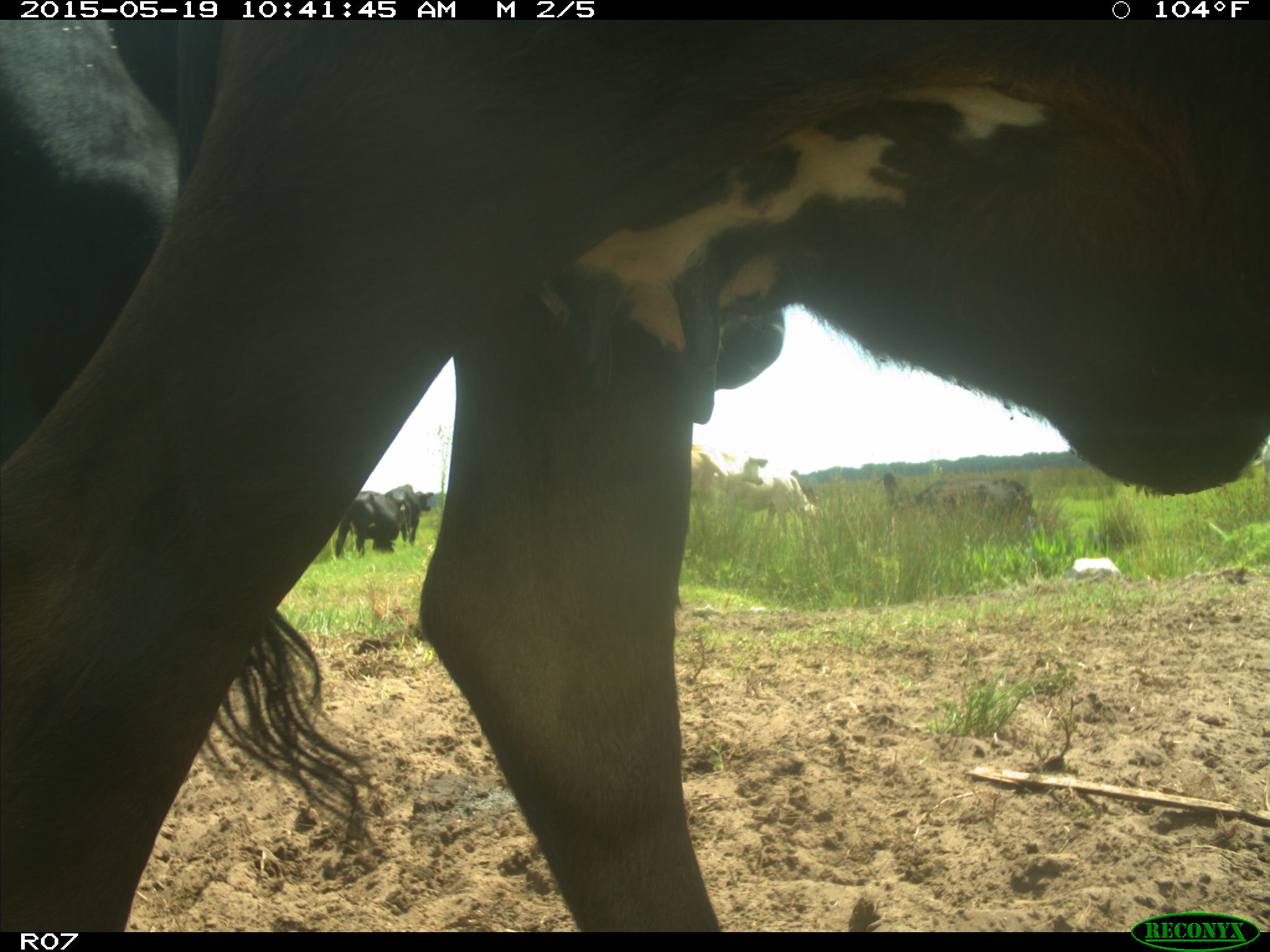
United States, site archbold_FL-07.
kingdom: Animalia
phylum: Chordata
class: Mammalia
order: Artiodactyla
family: Bovidae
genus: Bos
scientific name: Bos taurus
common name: domestic cow